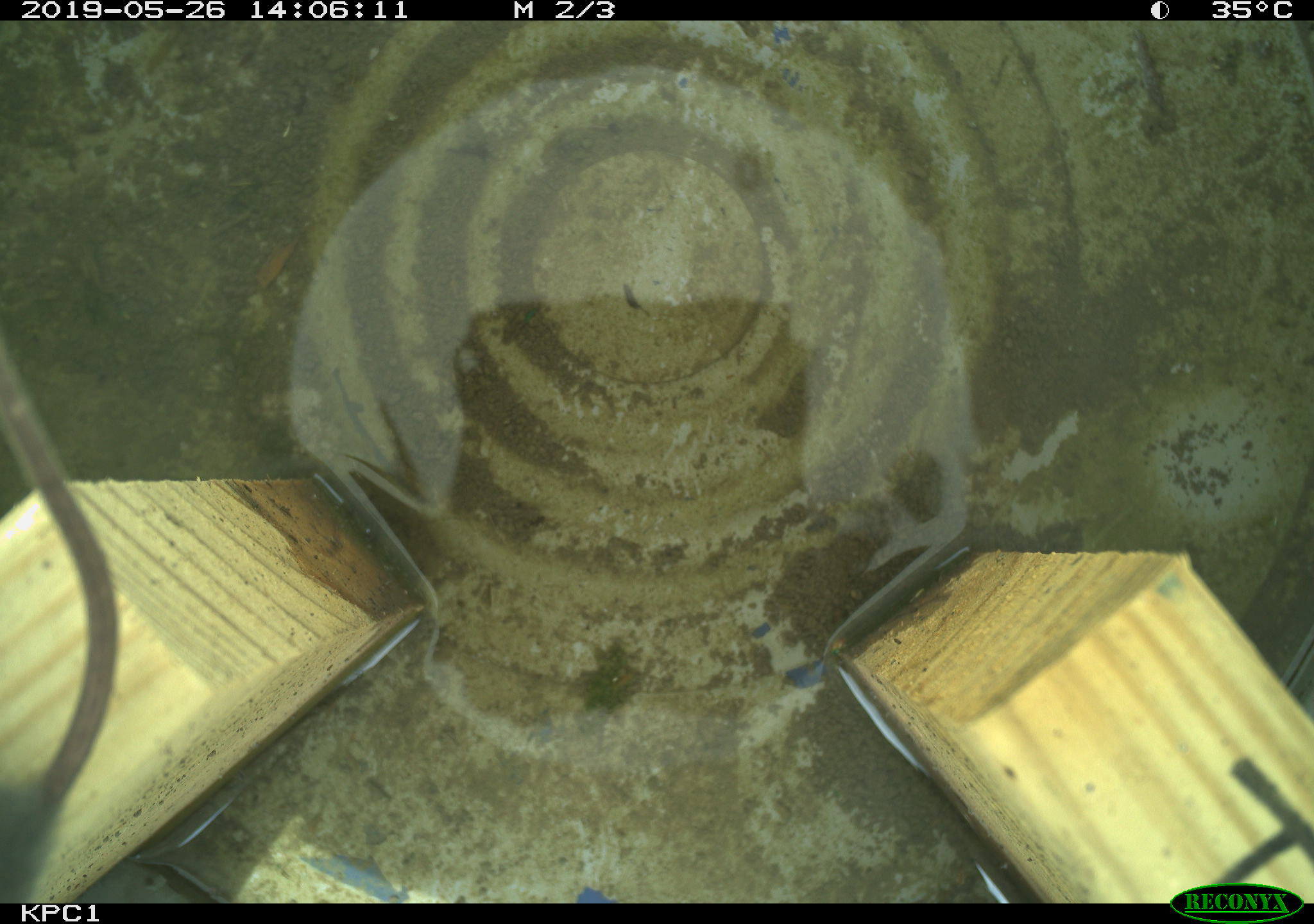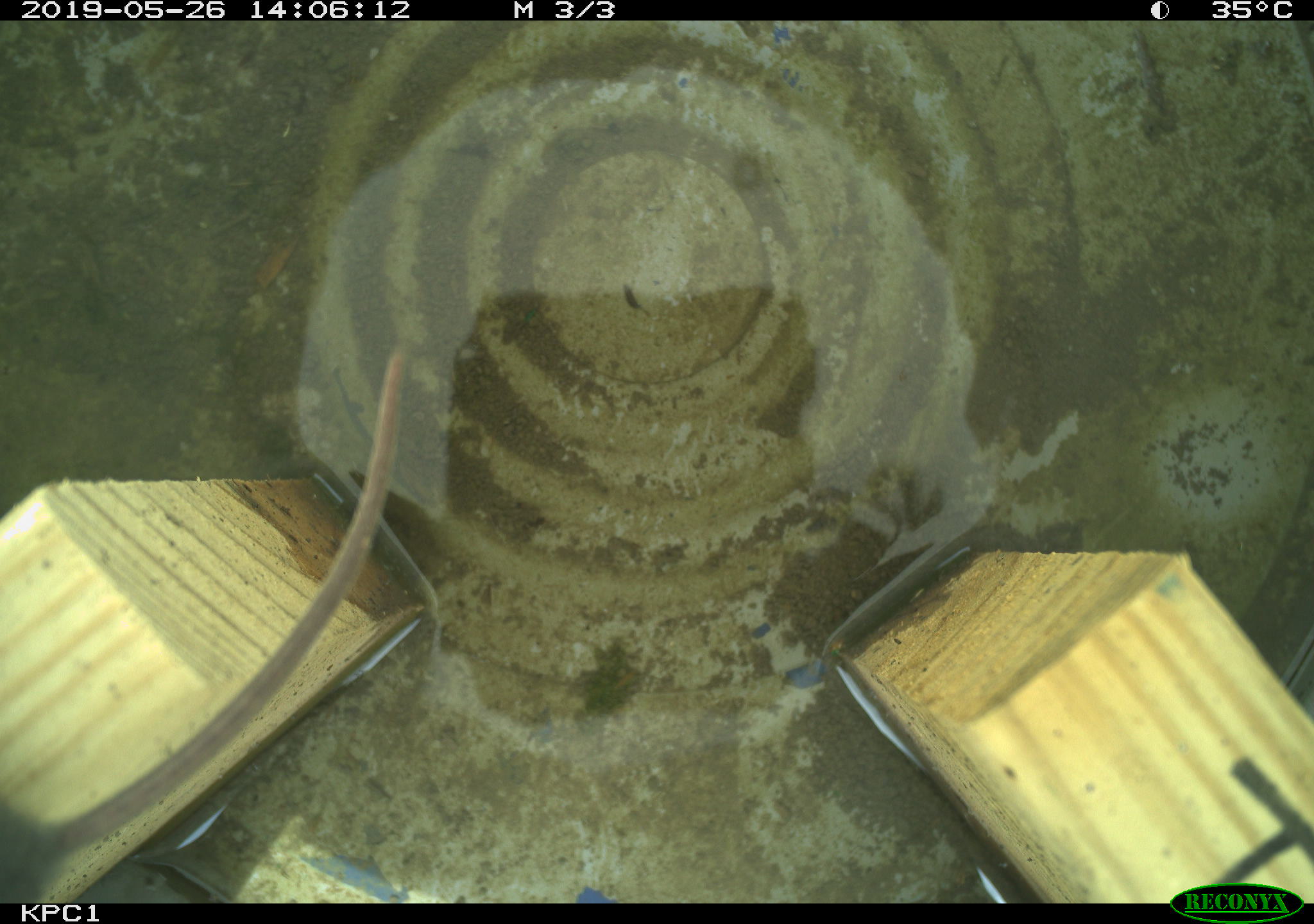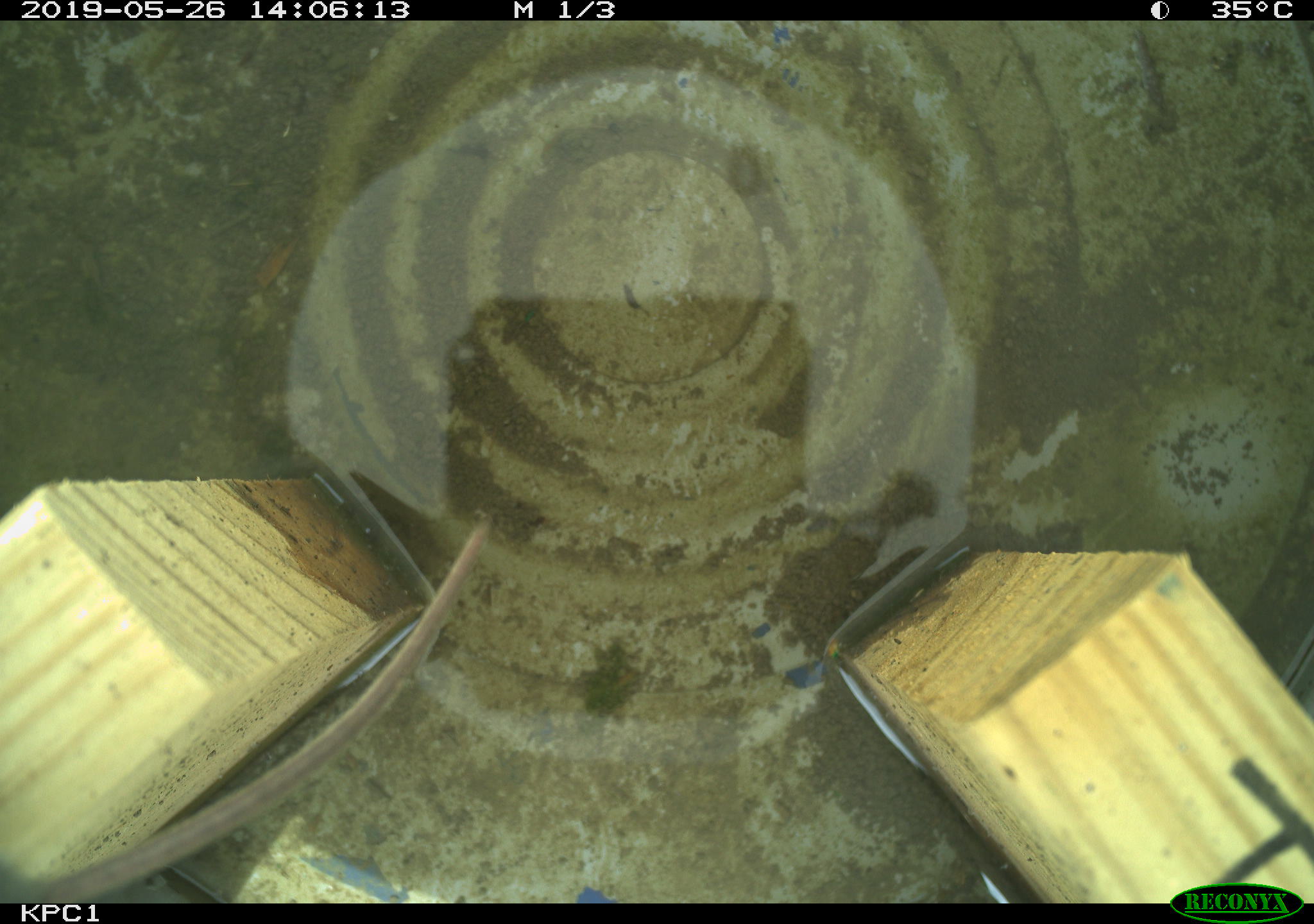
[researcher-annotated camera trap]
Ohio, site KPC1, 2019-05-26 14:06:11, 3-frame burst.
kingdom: Animalia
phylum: Chordata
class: Mammalia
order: Rodentia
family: Cricetidae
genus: Peromyscus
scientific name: Peromyscus leucopus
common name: white-footed mouse